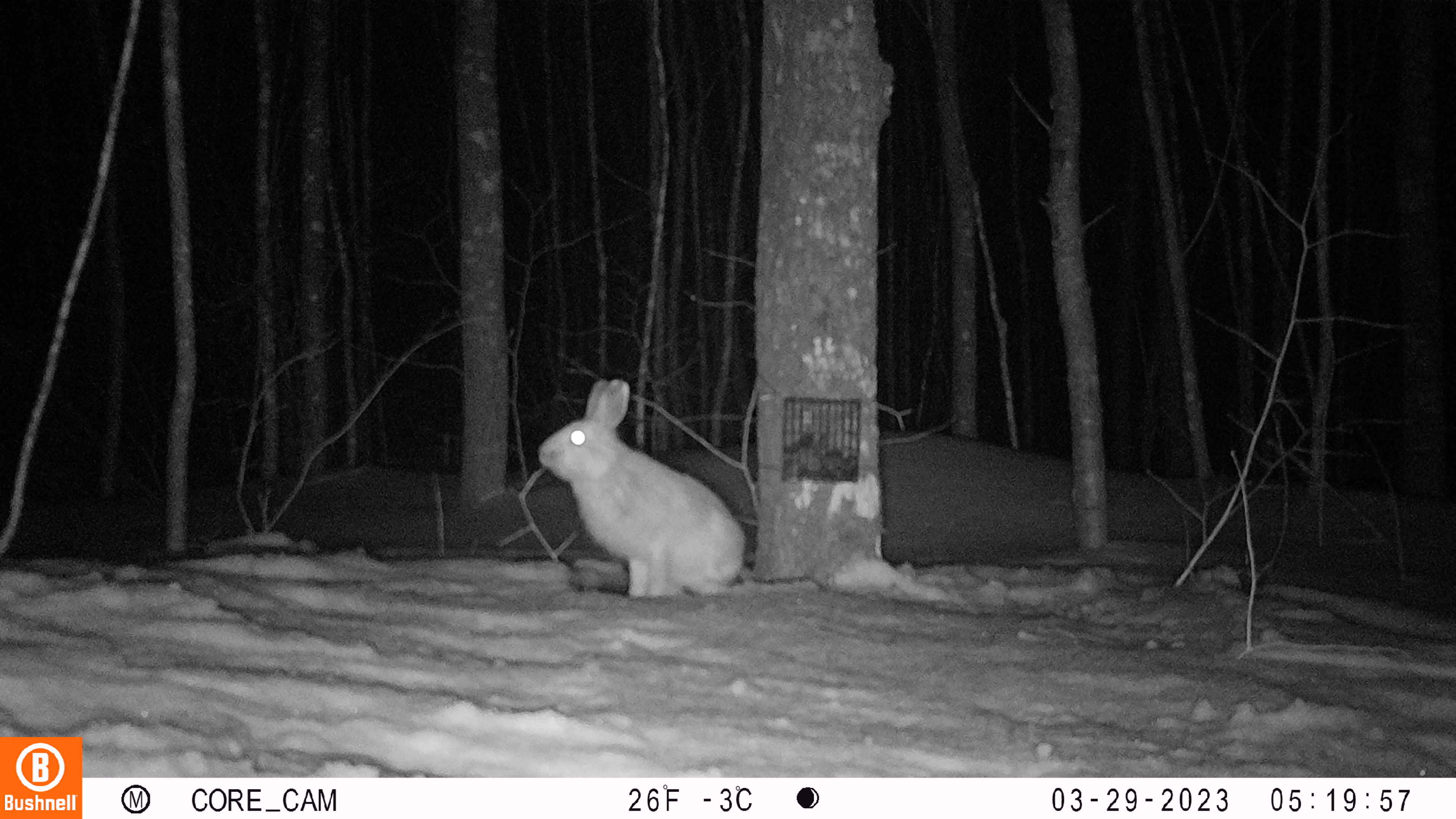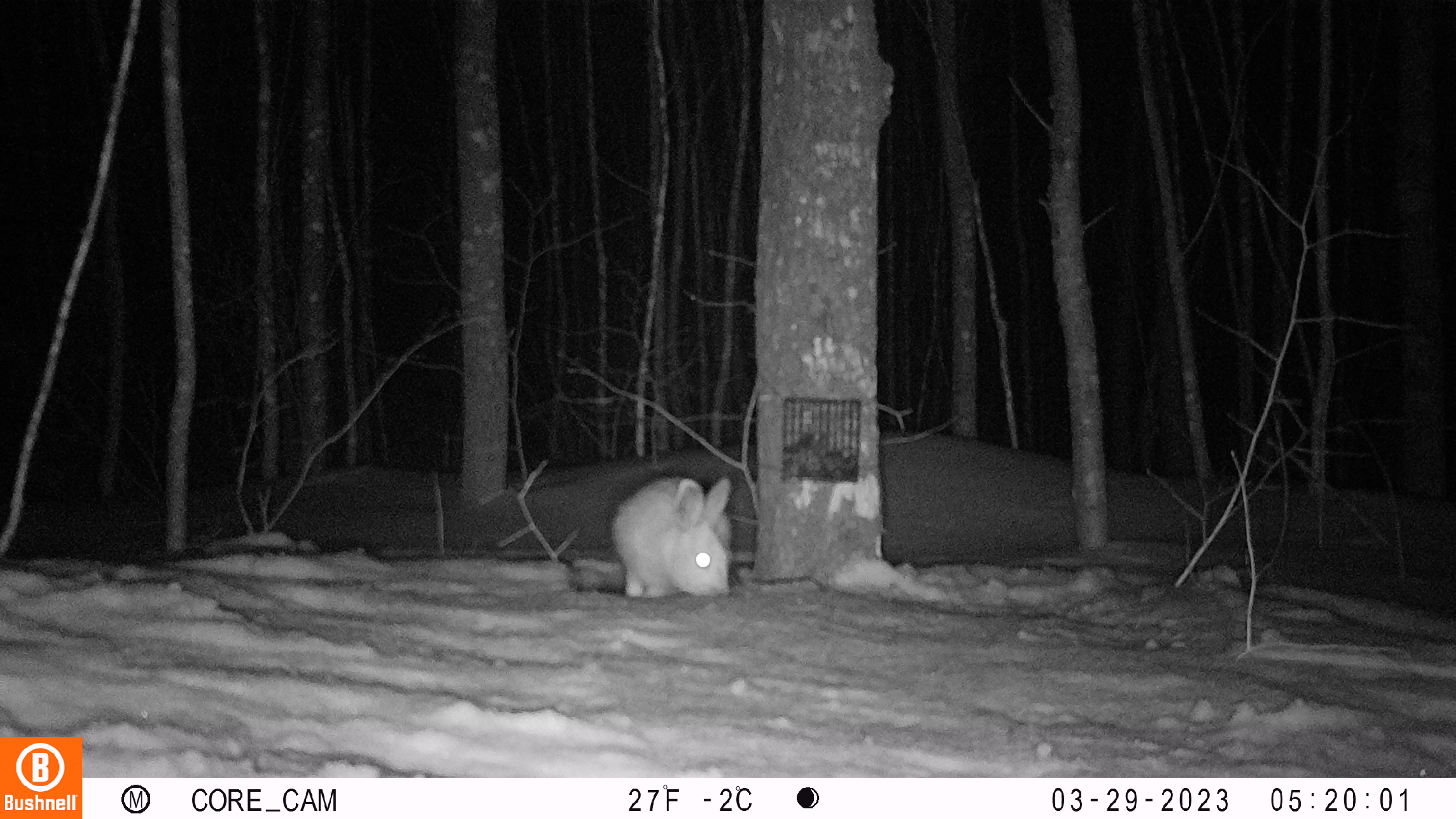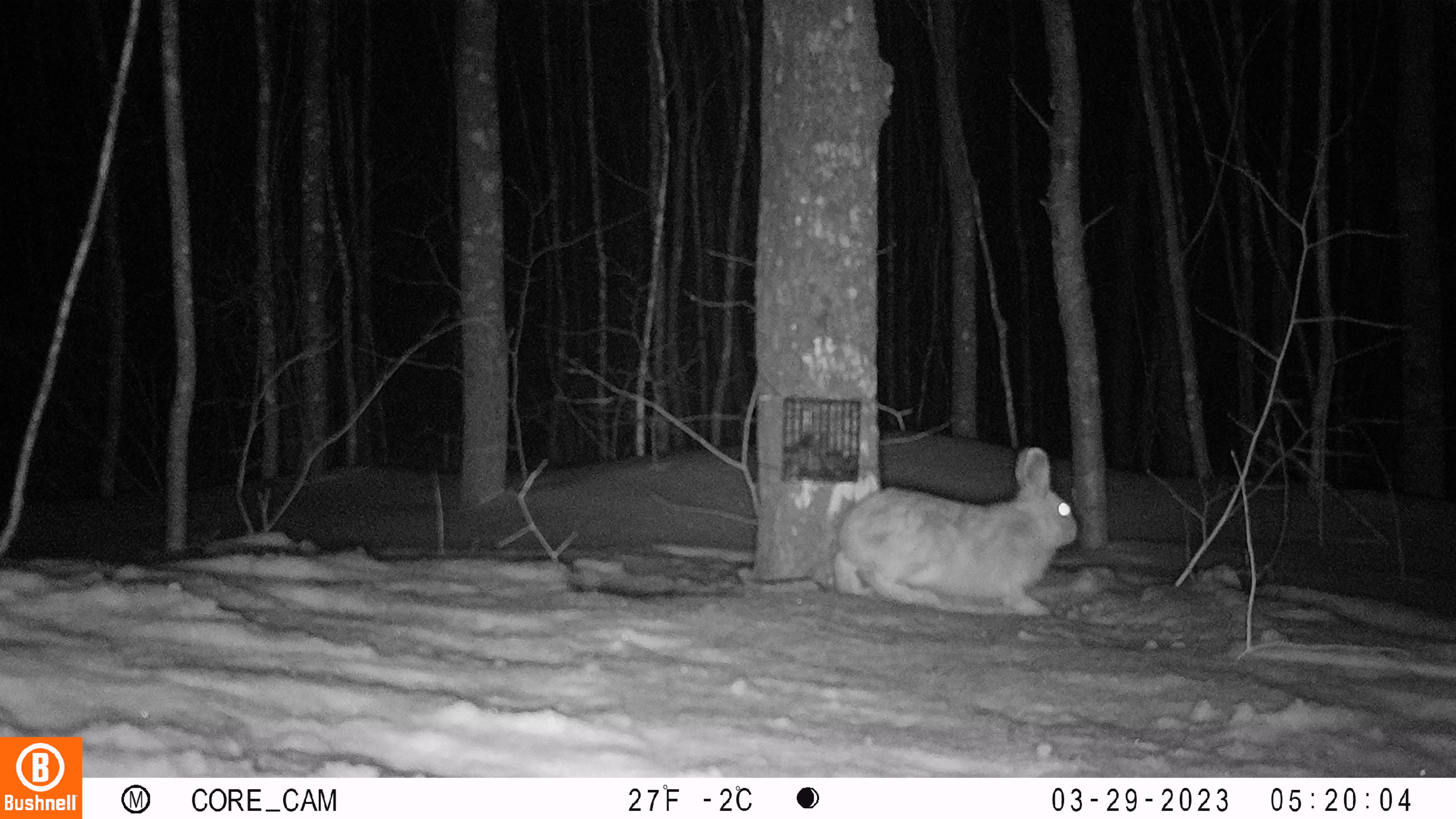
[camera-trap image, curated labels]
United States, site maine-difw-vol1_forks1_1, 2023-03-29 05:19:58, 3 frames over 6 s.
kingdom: Animalia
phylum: Chordata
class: Mammalia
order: Lagomorpha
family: Leporidae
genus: Lepus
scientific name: Lepus americanus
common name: snowshoe hare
Snowshoe hare (Lepus americanus).